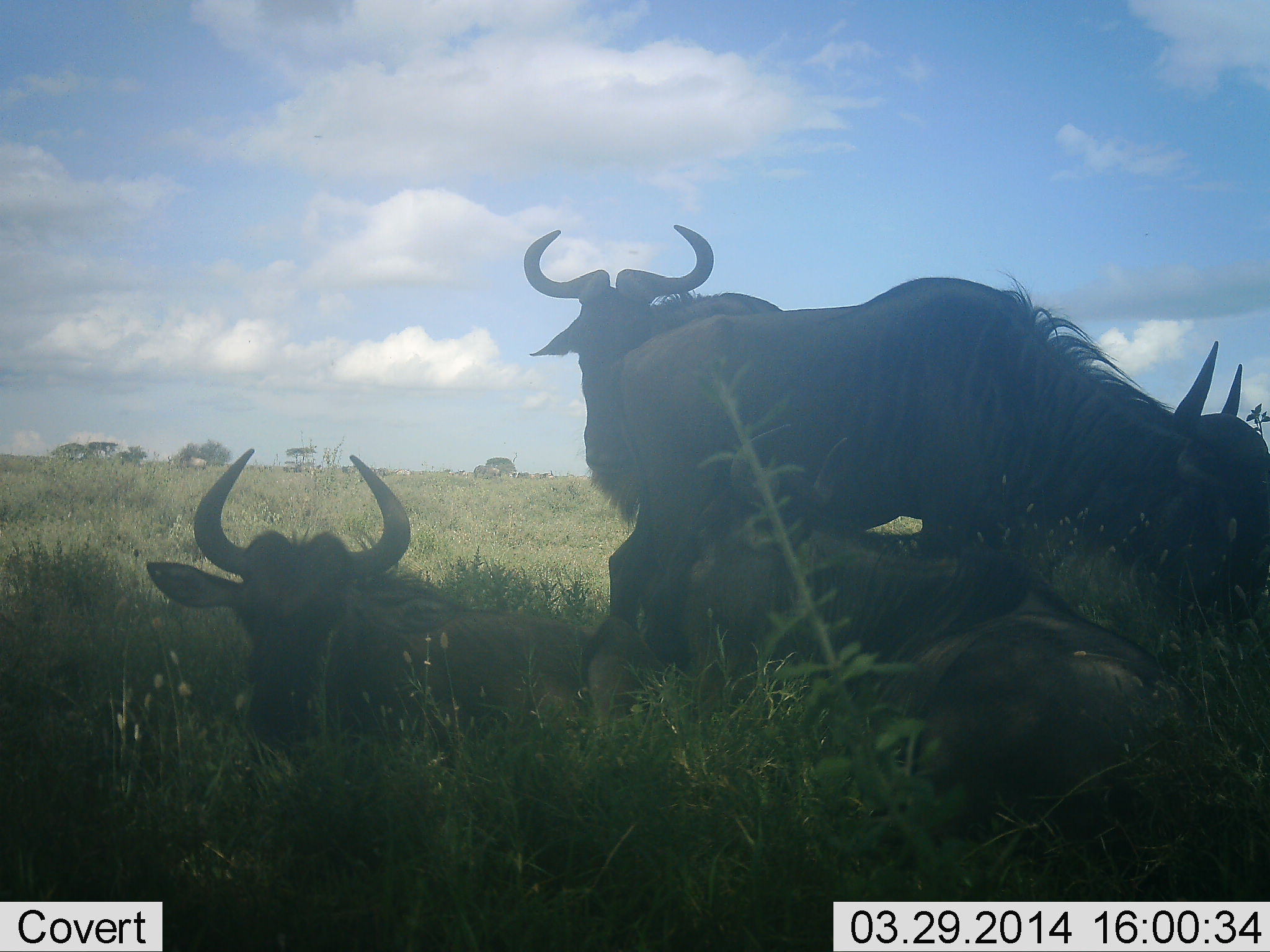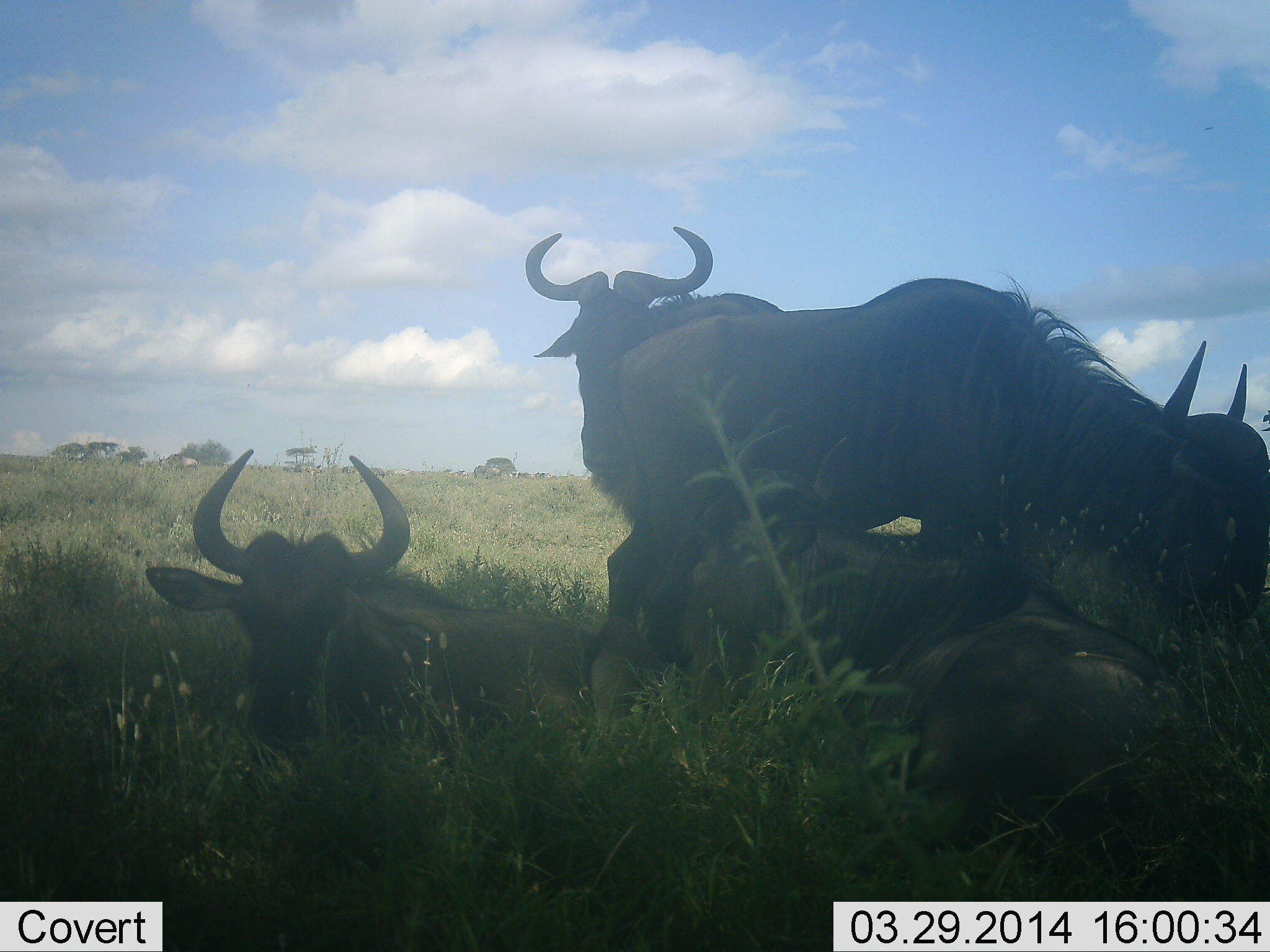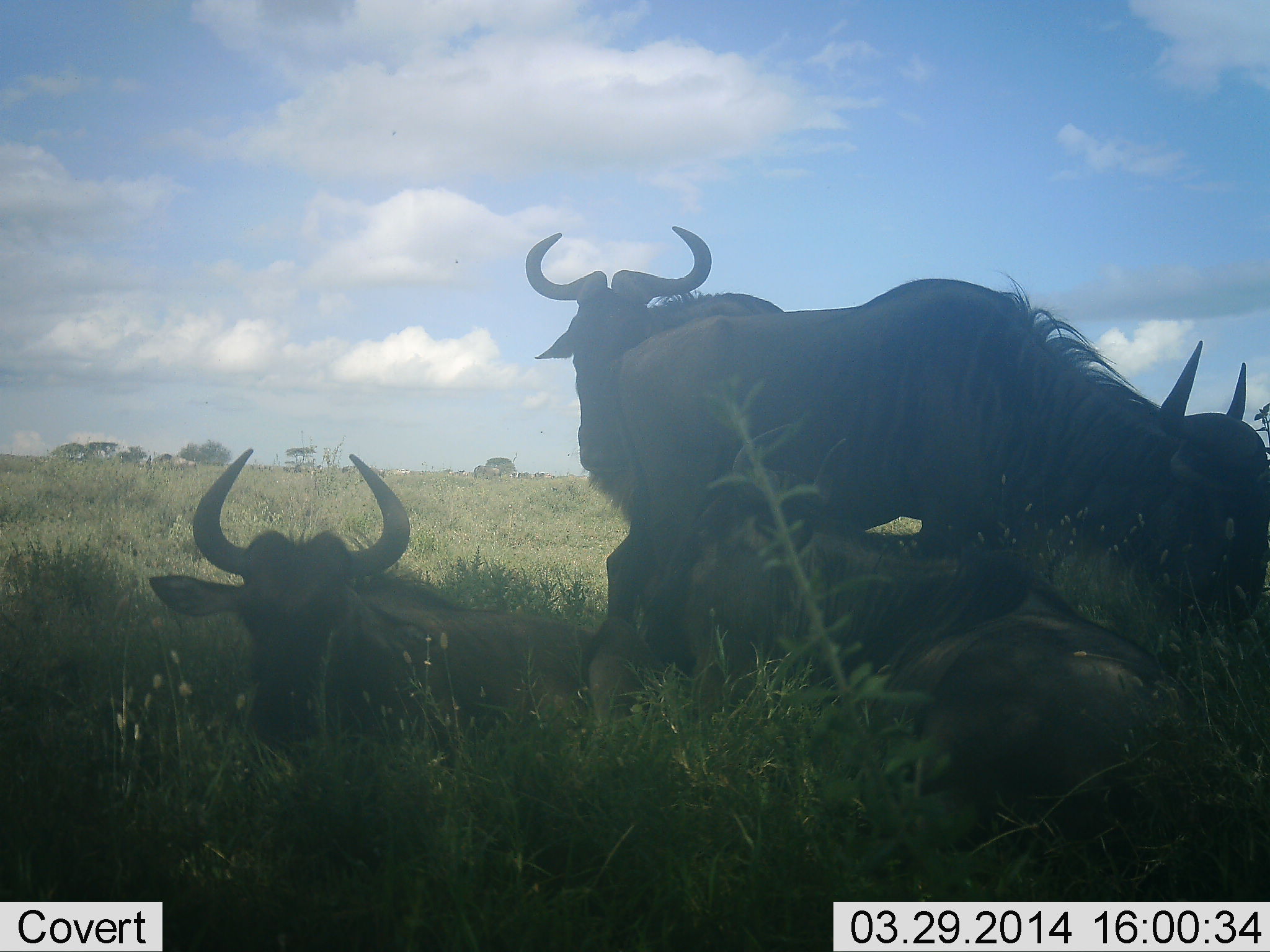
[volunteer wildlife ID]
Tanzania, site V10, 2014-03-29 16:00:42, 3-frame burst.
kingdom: Animalia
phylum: Chordata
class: Mammalia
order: Artiodactyla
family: Bovidae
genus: Connochaetes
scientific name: Connochaetes taurinus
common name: blue wildebeest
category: wildebeest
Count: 4.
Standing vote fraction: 36%.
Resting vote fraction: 100%.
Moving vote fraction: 27%.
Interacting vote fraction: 0%.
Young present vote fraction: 18%.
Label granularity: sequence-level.